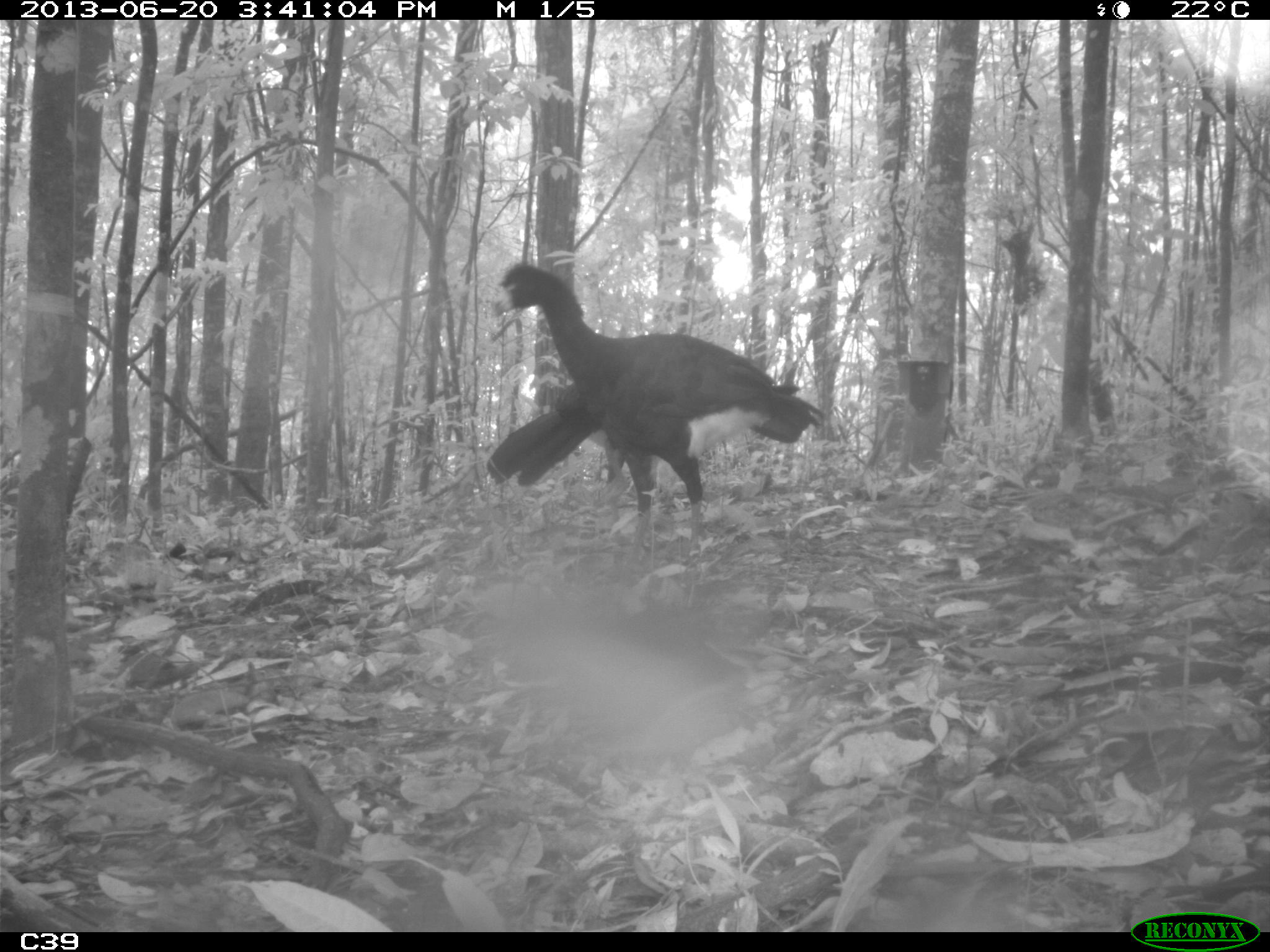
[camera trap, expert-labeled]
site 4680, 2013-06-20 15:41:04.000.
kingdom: Animalia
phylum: Chordata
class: Aves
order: Galliformes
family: Cracidae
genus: Crax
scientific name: Crax alector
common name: black curassow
Crax alector (black curassow), count 3, age adult.